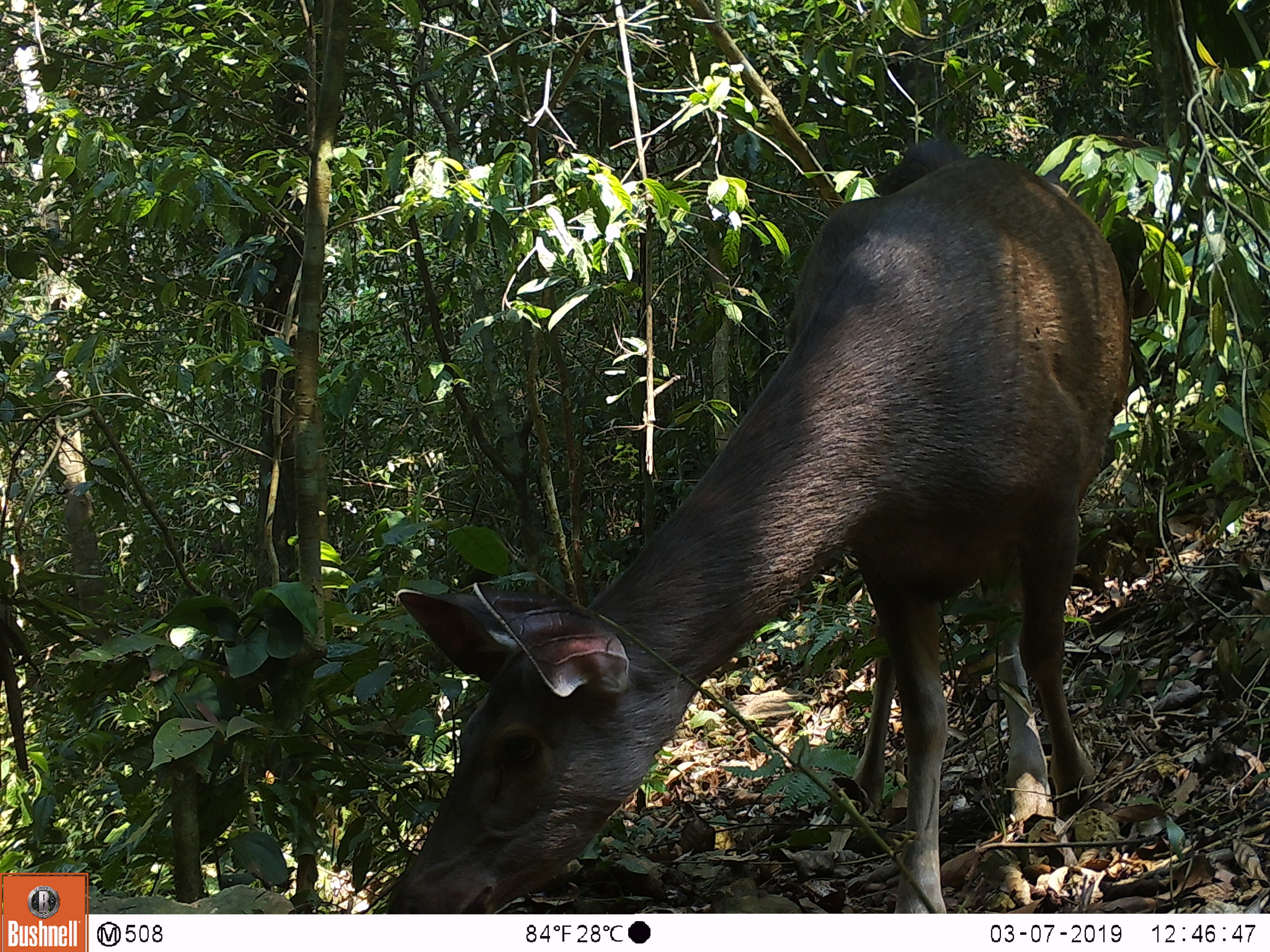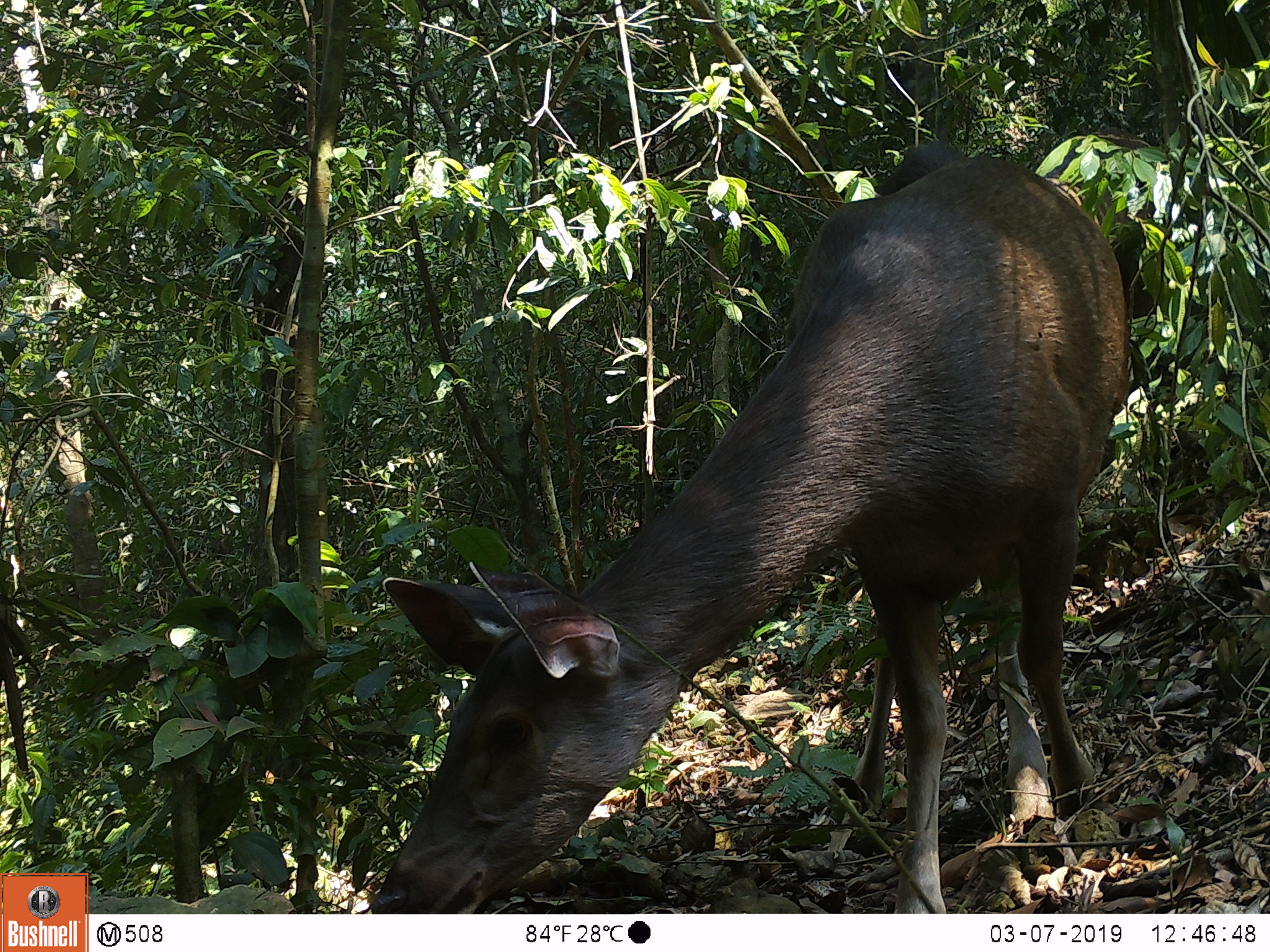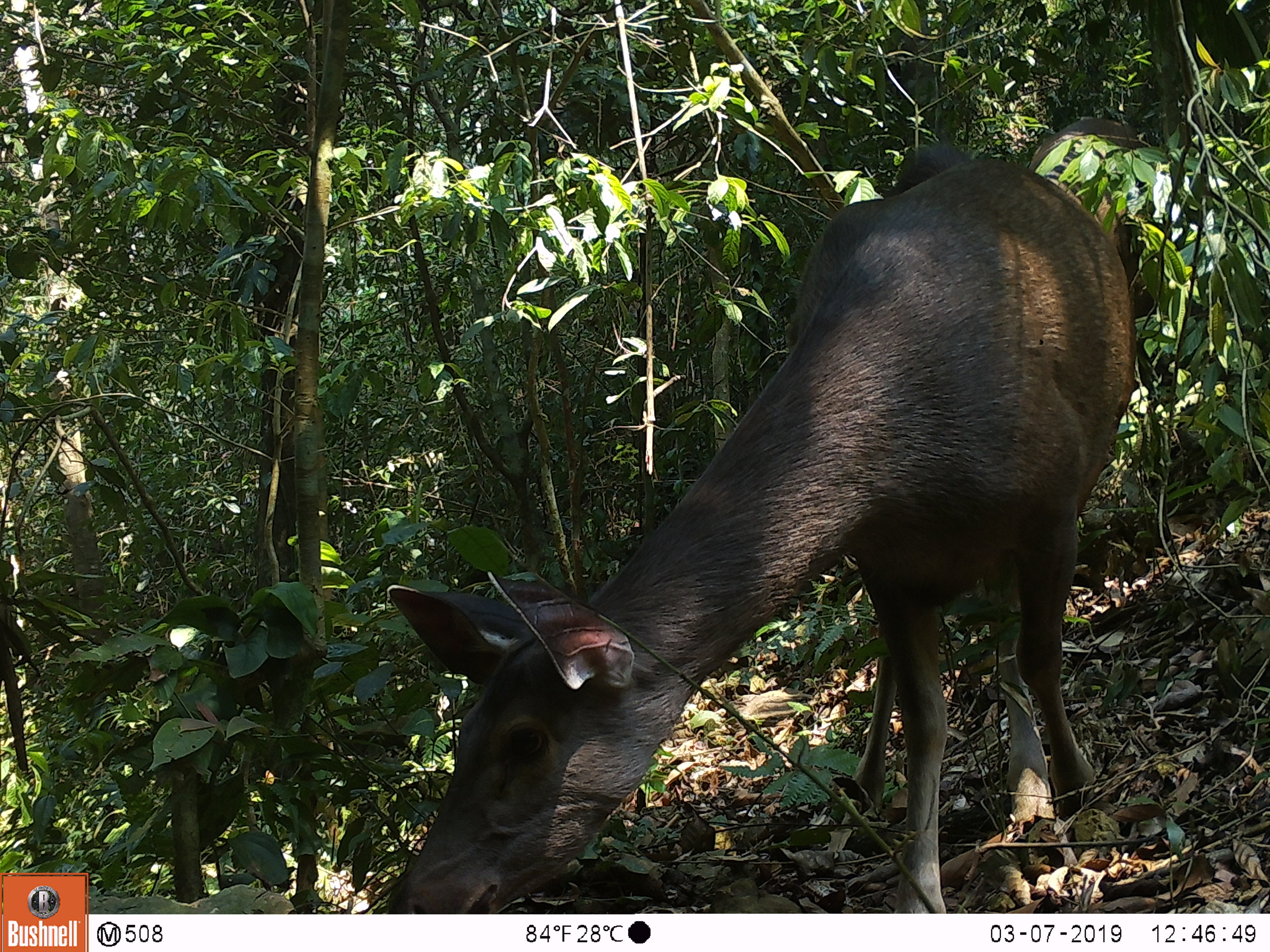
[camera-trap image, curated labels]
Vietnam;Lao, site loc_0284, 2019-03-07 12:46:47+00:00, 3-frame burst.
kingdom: Animalia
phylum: Chordata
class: Mammalia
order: Artiodactyla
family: Cervidae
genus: Rusa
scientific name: Rusa unicolor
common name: sambar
Sambar (Rusa unicolor). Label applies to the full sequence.